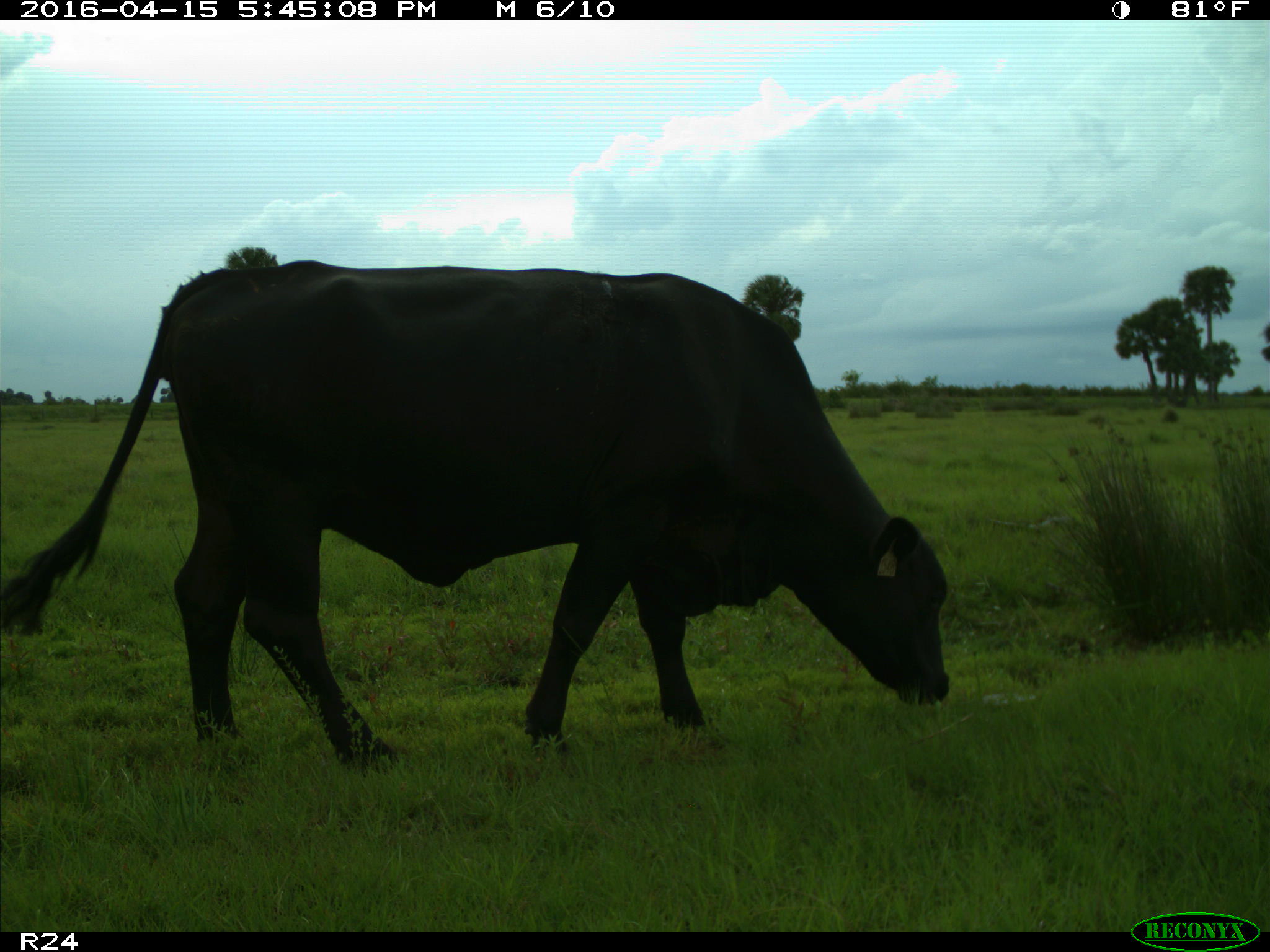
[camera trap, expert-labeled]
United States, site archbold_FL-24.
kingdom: Animalia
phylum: Chordata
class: Mammalia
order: Artiodactyla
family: Bovidae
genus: Bos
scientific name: Bos taurus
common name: domestic cow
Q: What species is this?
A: Bos taurus (domestic cow).